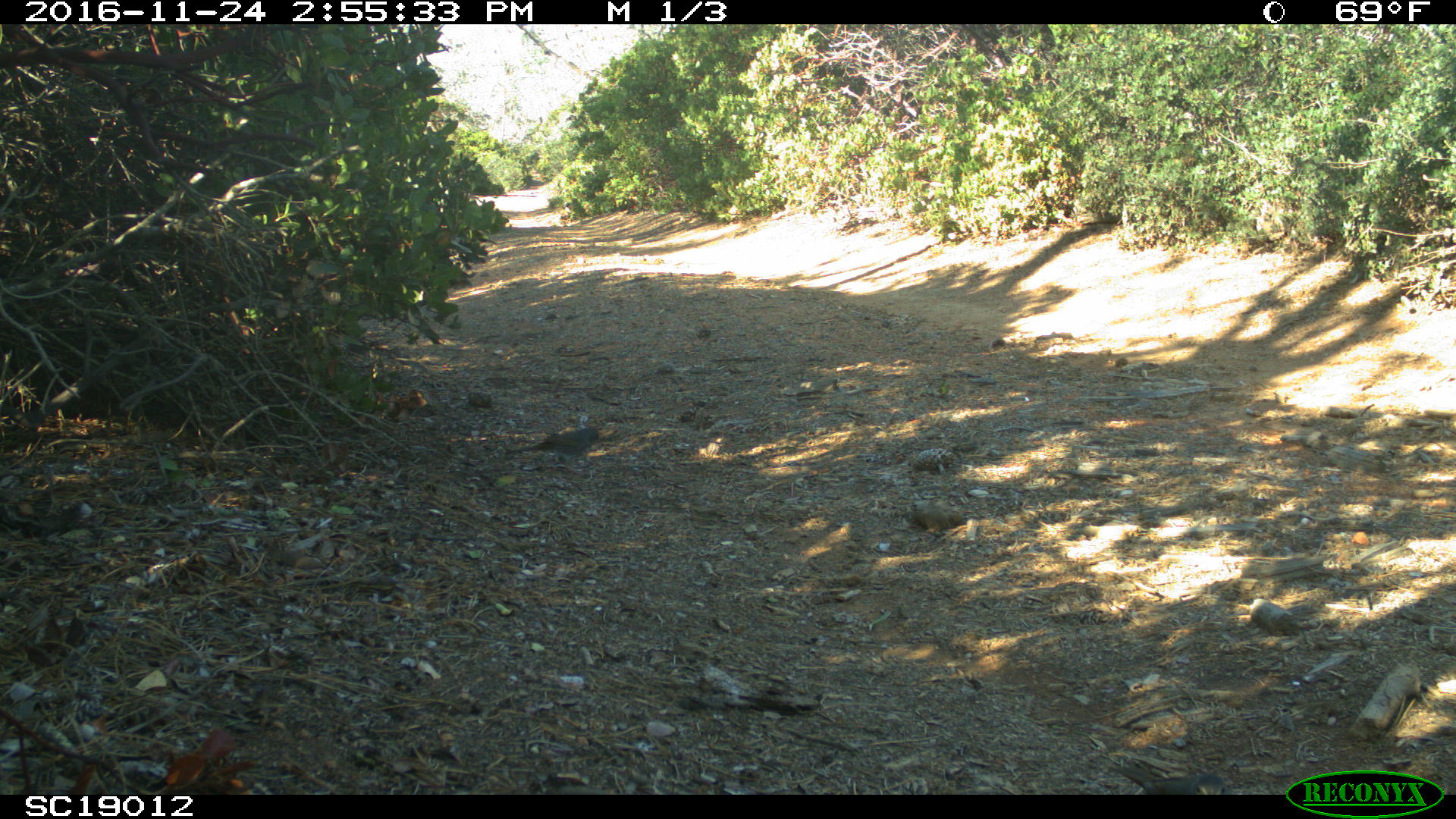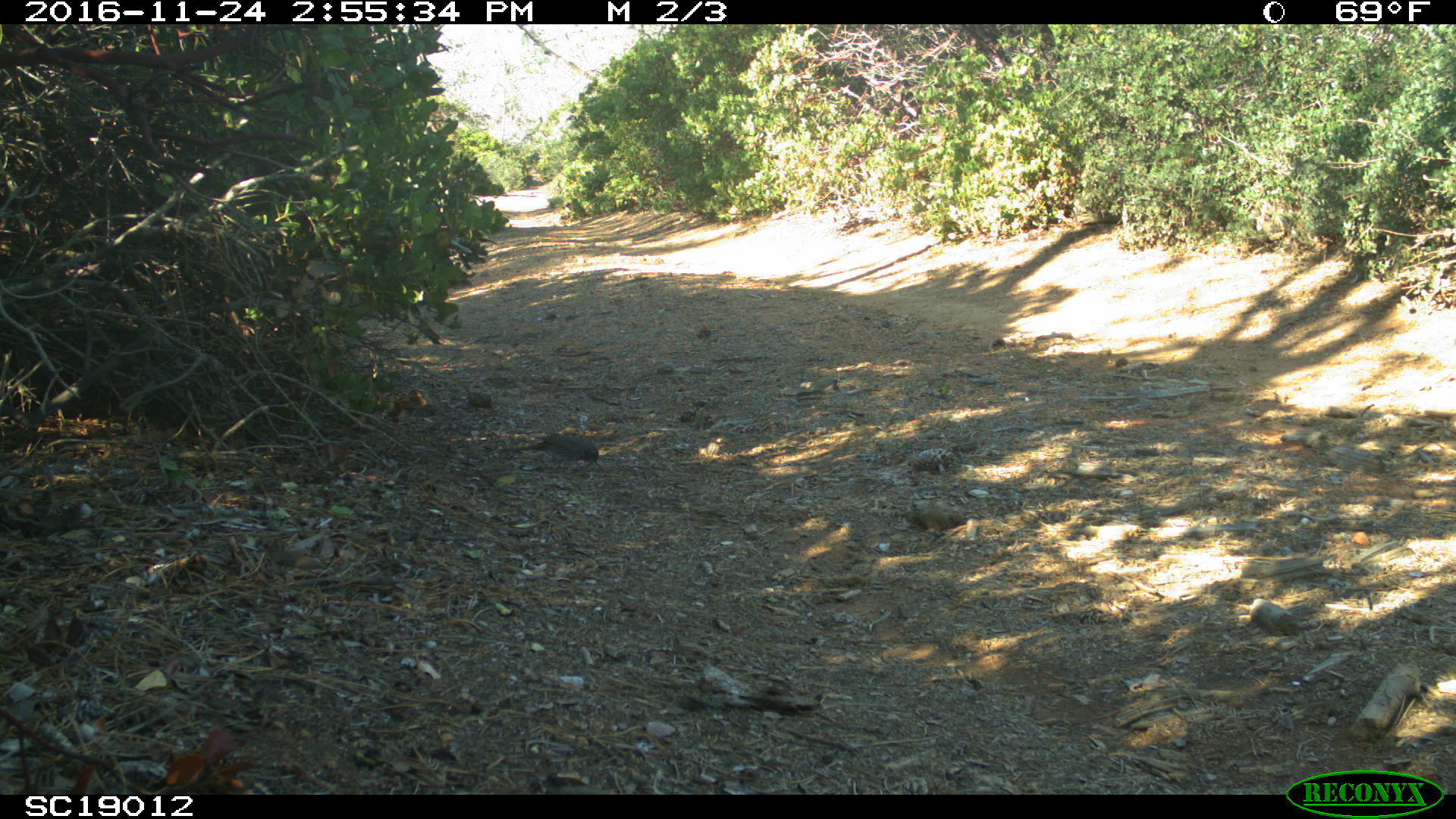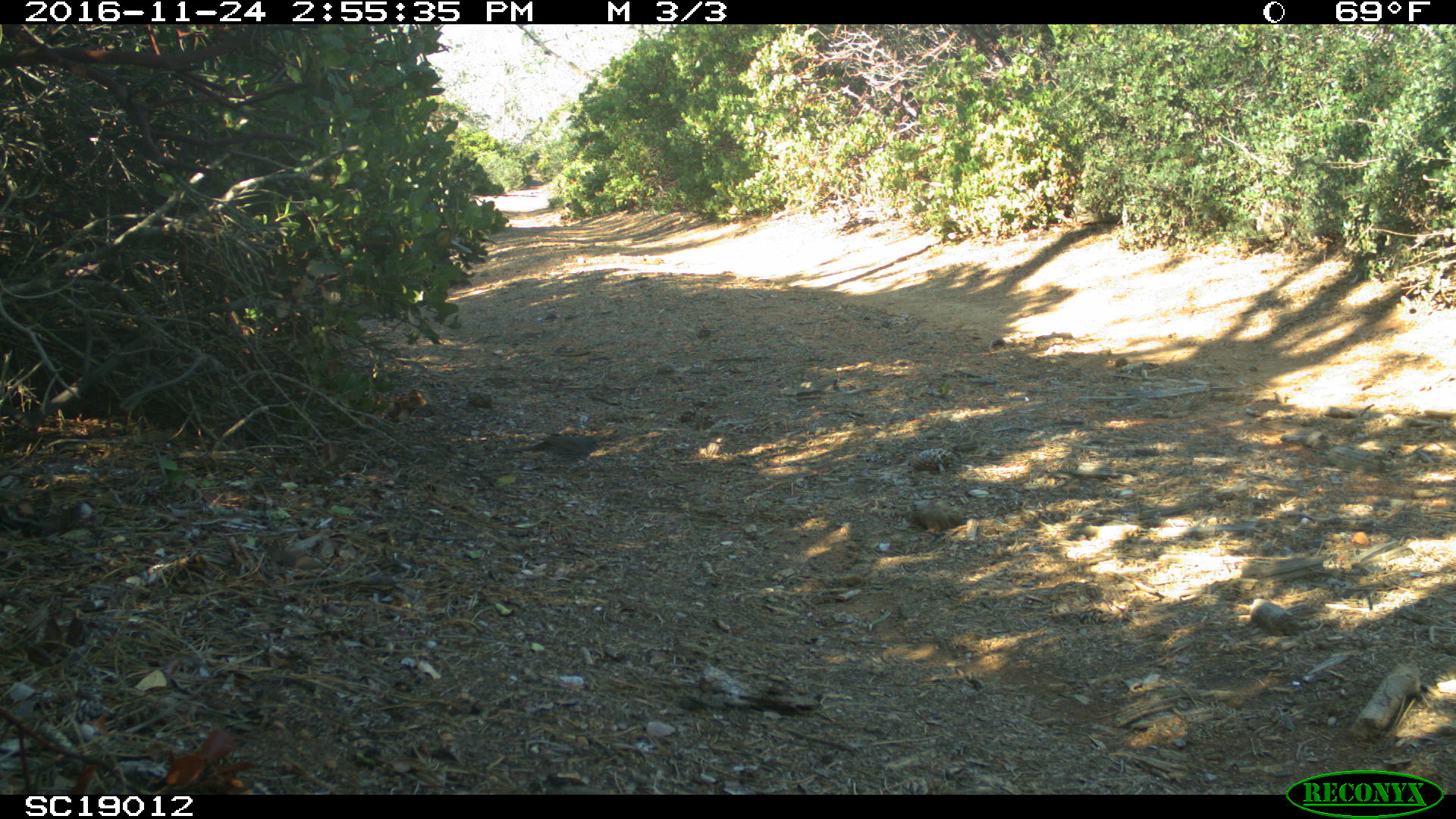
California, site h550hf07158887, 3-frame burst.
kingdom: Animalia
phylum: Chordata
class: Aves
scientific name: Aves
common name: bird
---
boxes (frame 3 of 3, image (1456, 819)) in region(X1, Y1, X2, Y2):
bird: region(500, 432, 601, 473)